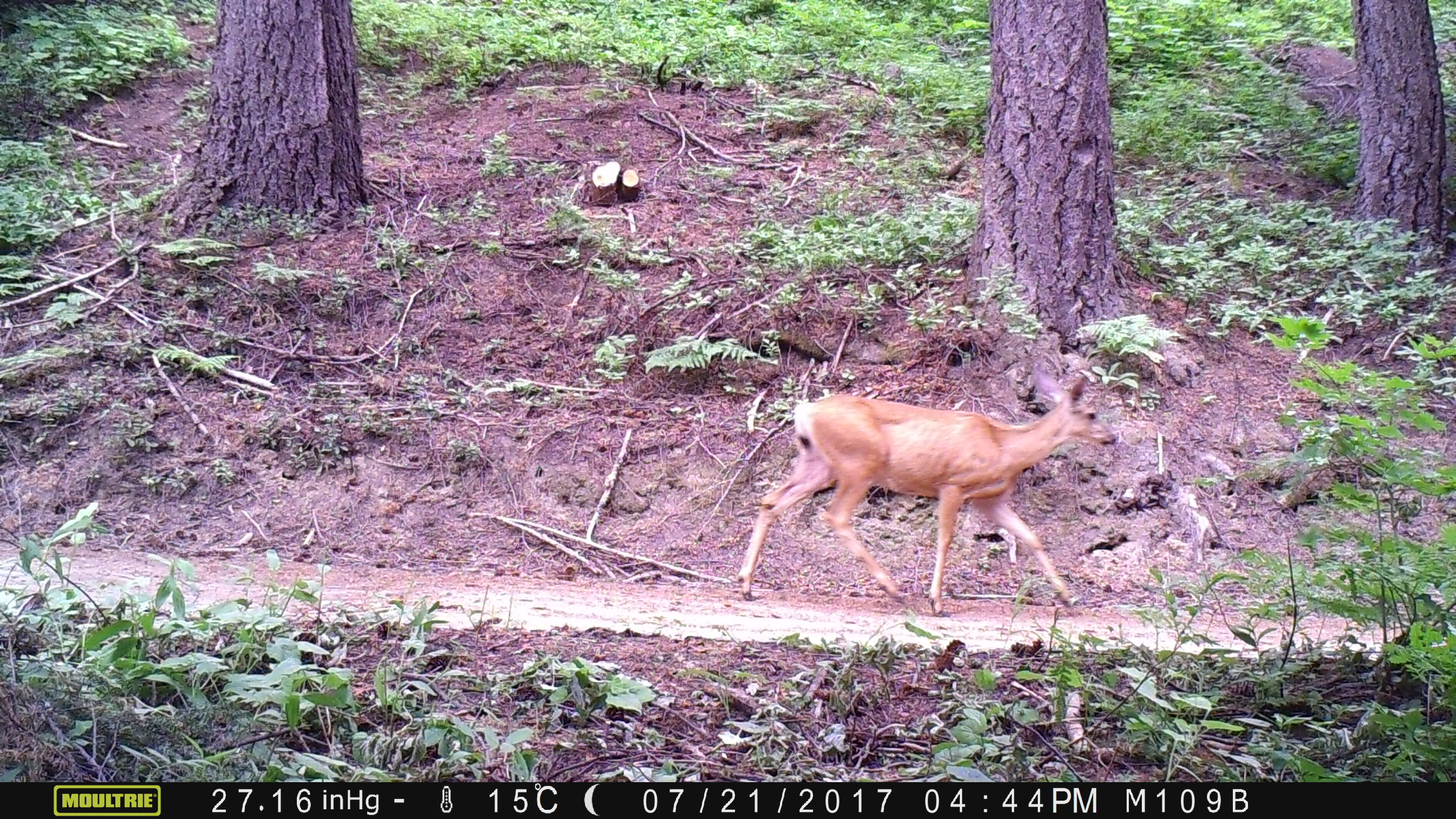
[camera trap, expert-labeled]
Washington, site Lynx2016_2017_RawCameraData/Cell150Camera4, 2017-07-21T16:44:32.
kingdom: Animalia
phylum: Chordata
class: Mammalia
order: Artiodactyla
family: Cervidae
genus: Odocoileus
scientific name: Odocoileus hemionus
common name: mule deer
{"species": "Odocoileus hemionus (mule deer)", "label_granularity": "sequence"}